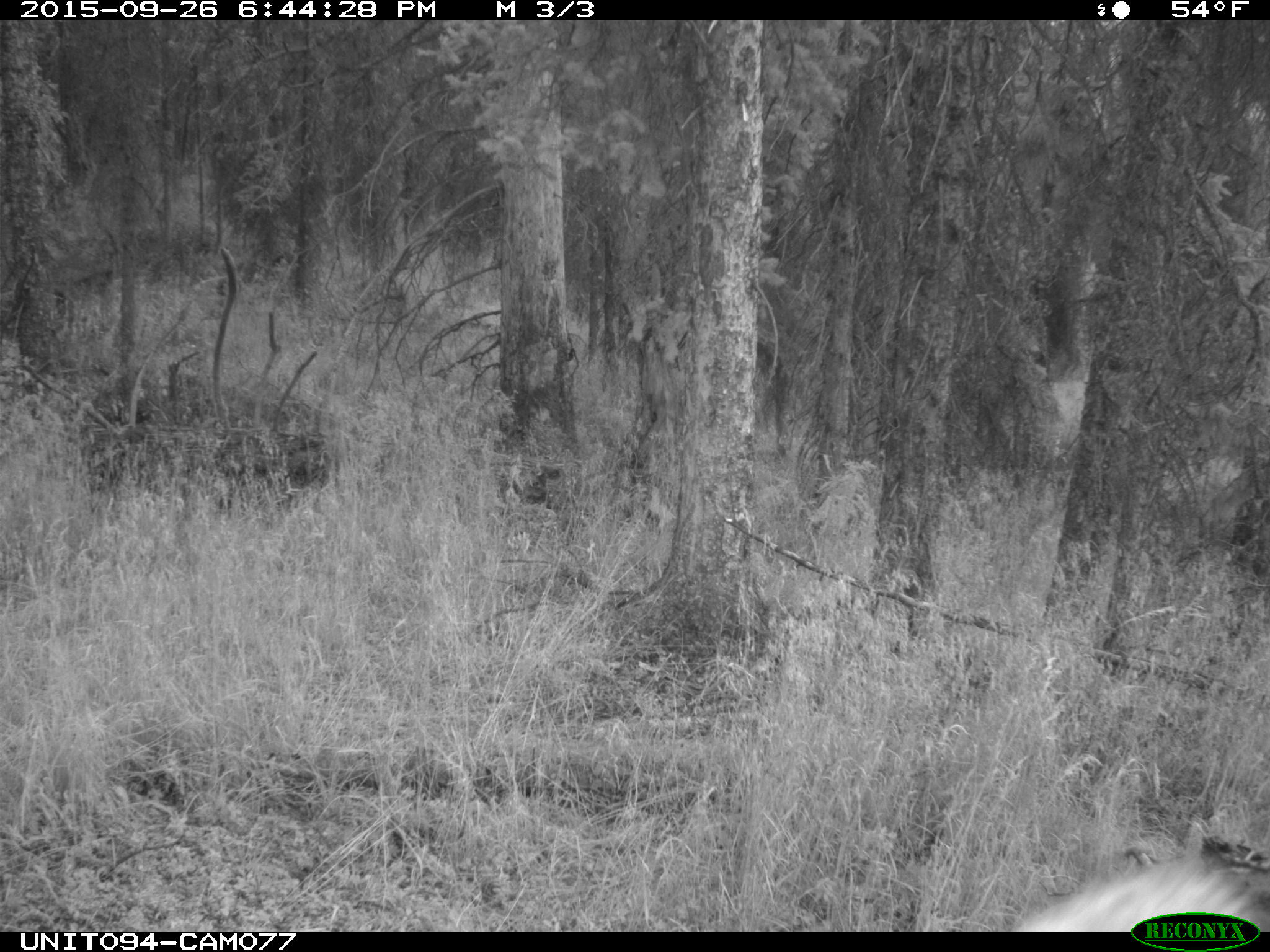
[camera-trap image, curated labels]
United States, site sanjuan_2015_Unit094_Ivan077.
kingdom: Animalia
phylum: Chordata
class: Mammalia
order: Artiodactyla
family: Cervidae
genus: Cervus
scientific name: Cervus elaphus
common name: red deer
Cervus elaphus (red deer).